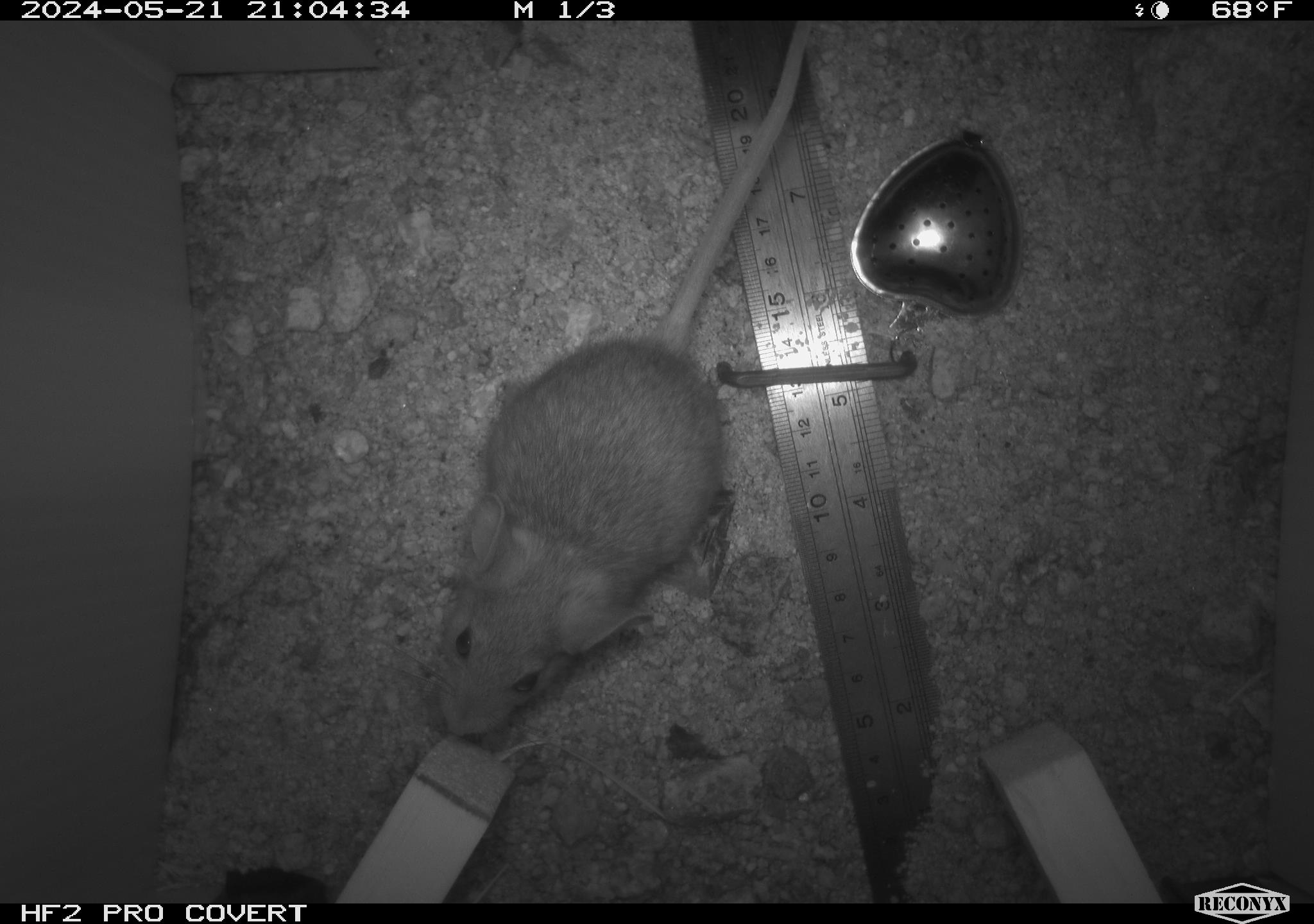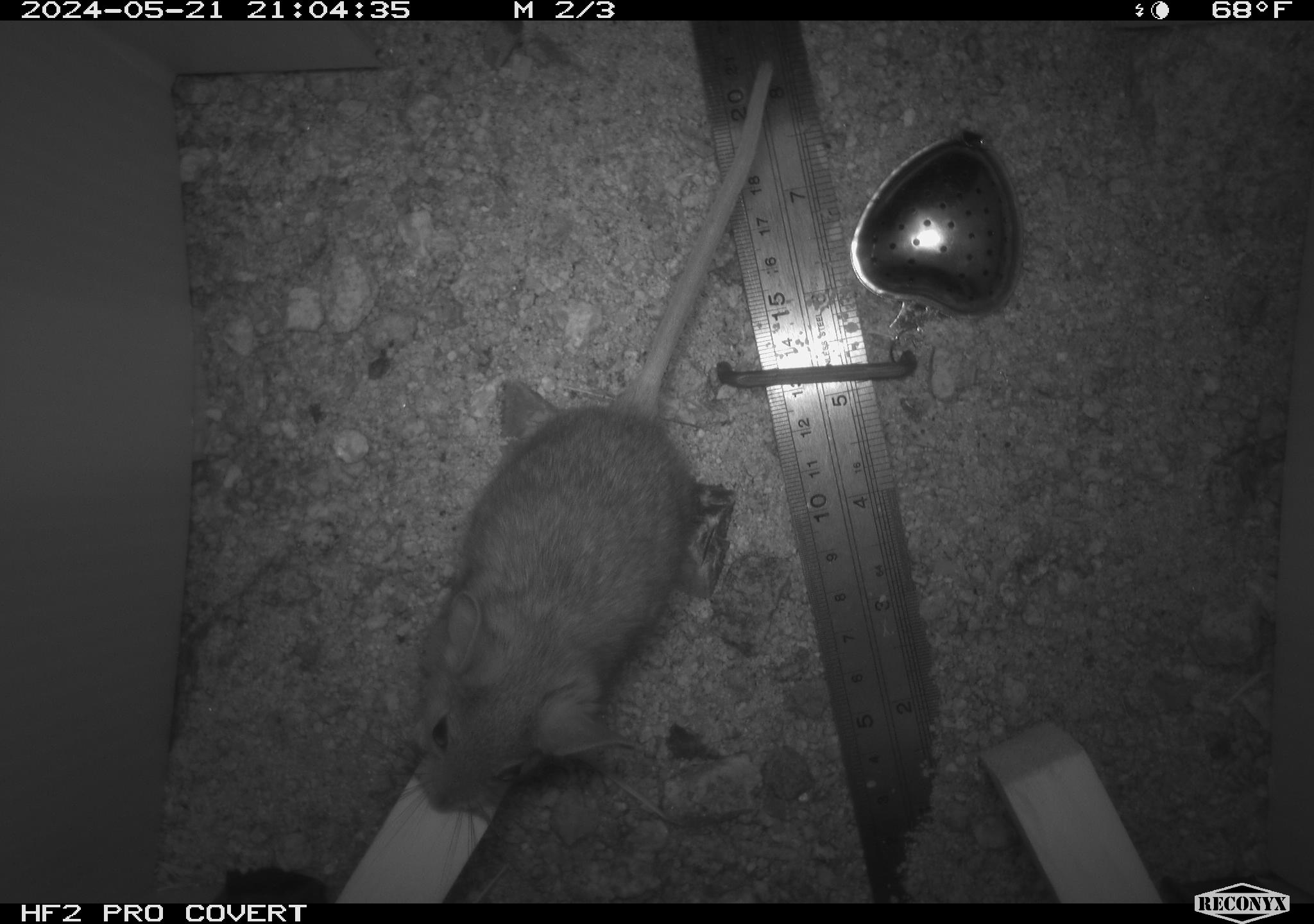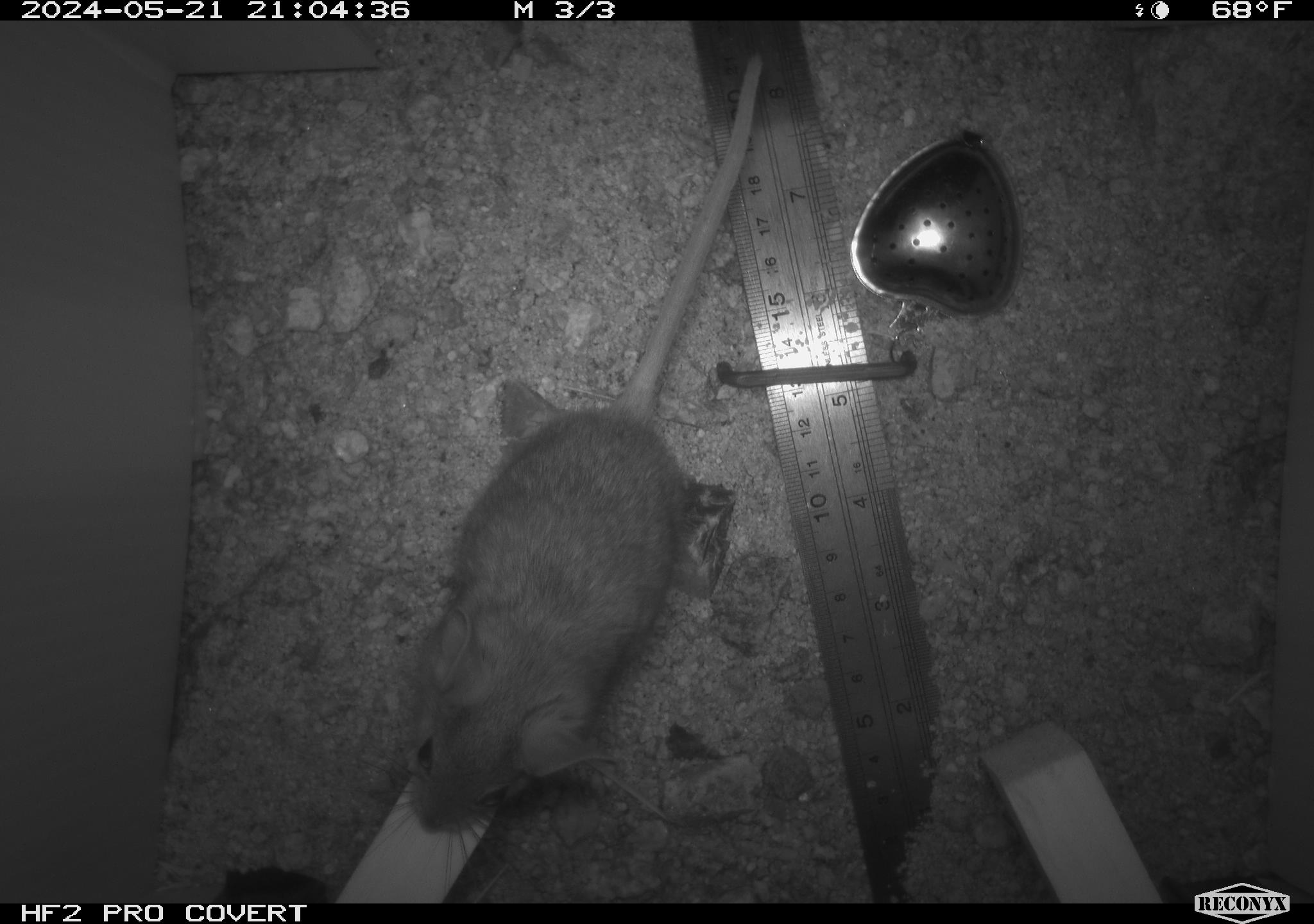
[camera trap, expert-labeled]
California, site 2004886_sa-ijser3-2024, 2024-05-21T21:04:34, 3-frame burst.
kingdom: Animalia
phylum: Chordata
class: Mammalia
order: Rodentia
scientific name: Rodentia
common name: mouse species